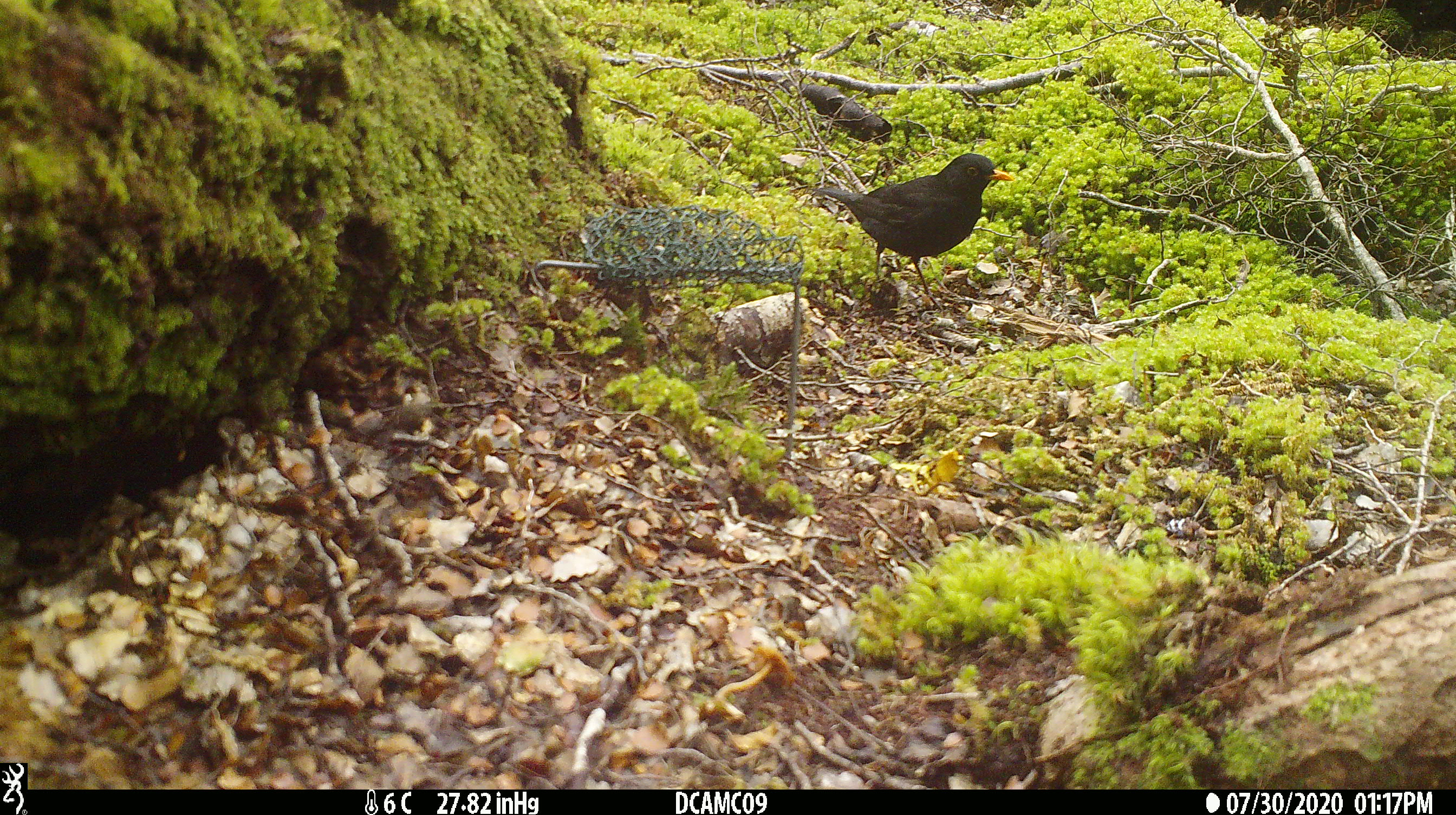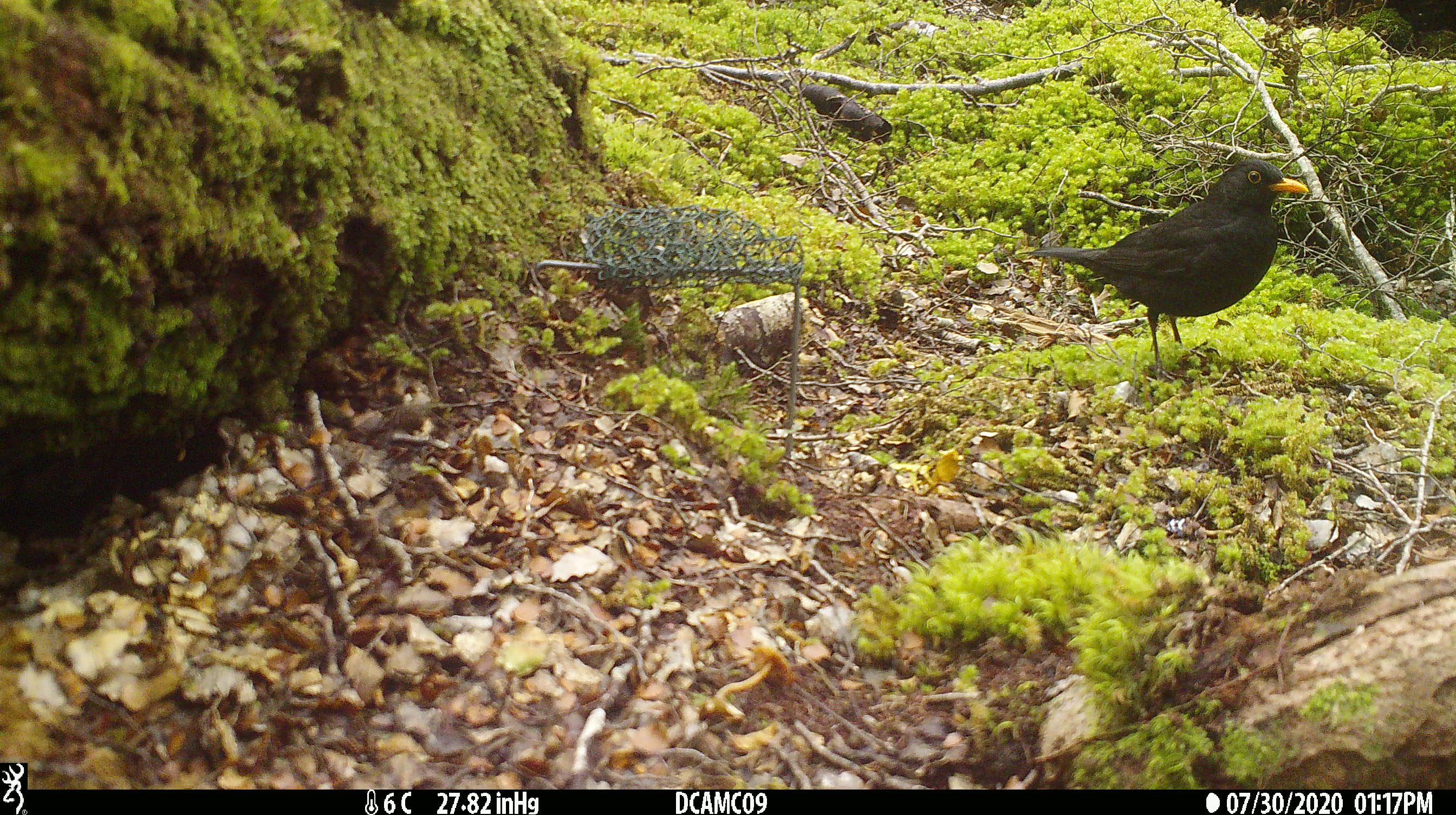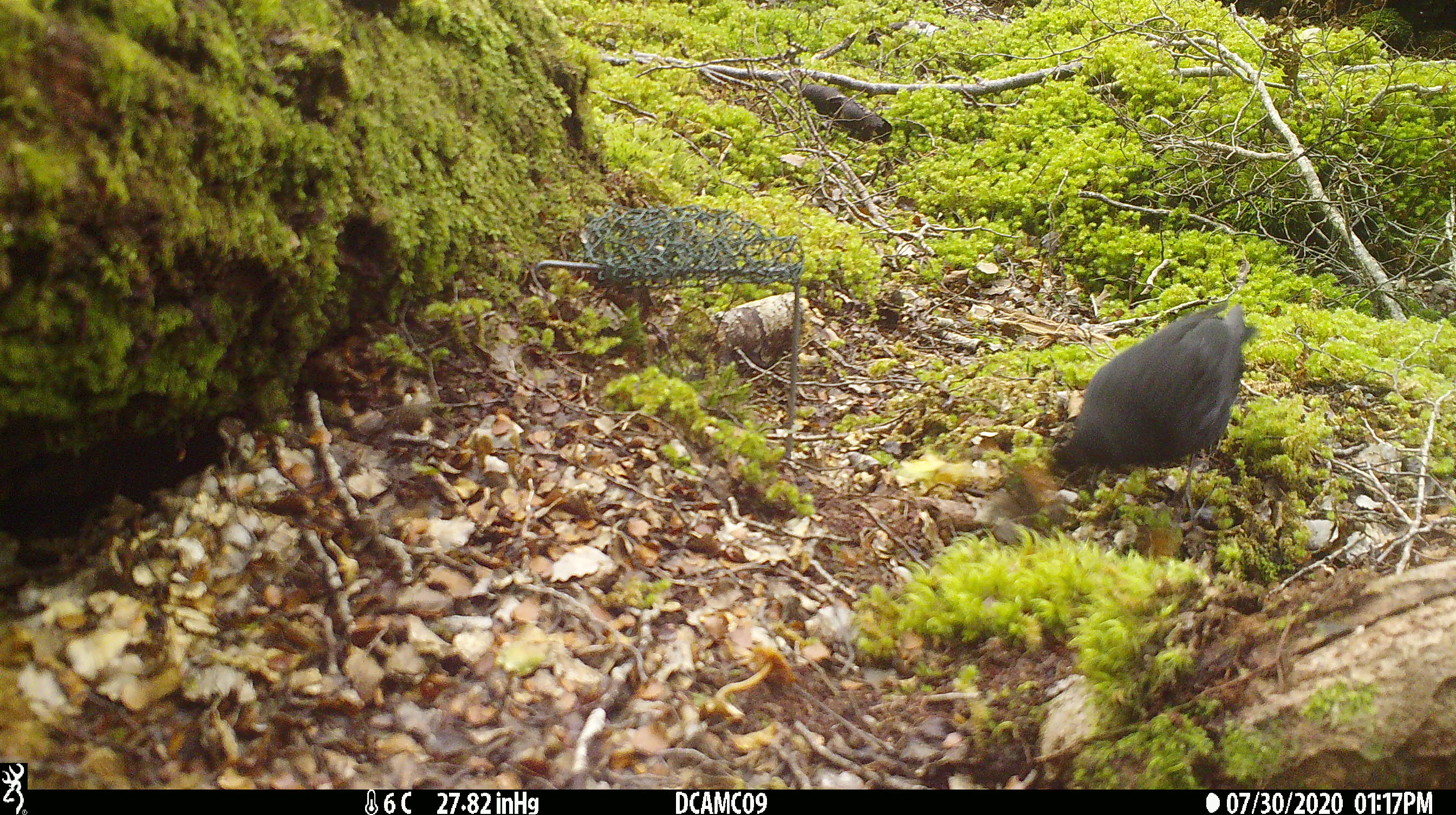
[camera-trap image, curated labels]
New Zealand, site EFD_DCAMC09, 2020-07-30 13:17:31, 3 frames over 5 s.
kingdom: Animalia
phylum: Chordata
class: Aves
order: Passeriformes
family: Turdidae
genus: Turdus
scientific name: Turdus merula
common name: eurasian blackbird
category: blackbird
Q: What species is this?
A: Blackbird (eurasian blackbird) (Turdus merula).